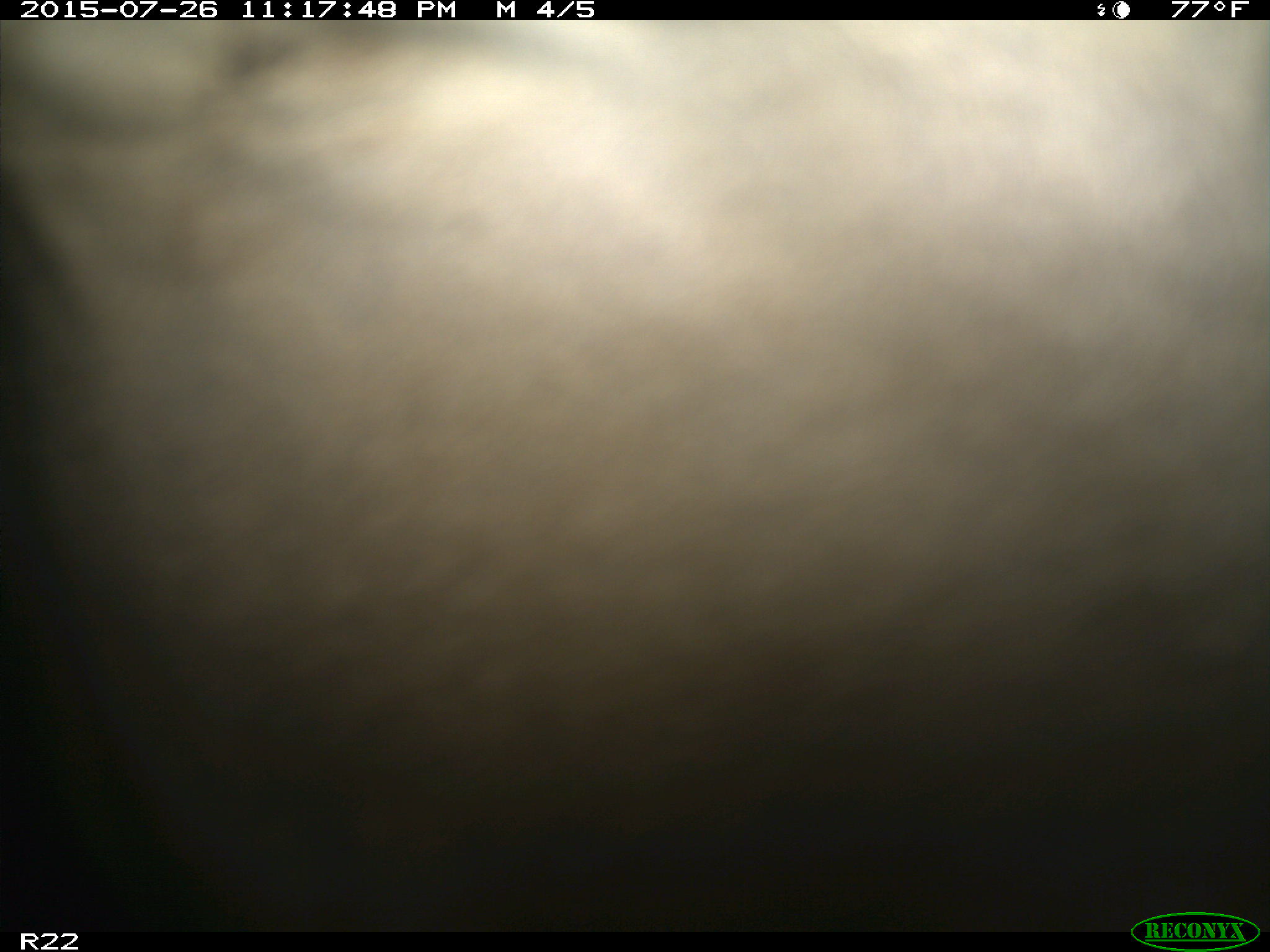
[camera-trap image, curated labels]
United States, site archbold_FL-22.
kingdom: Animalia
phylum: Chordata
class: Mammalia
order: Artiodactyla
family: Bovidae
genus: Bos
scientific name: Bos taurus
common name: domestic cow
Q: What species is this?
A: Bos taurus (domestic cow).